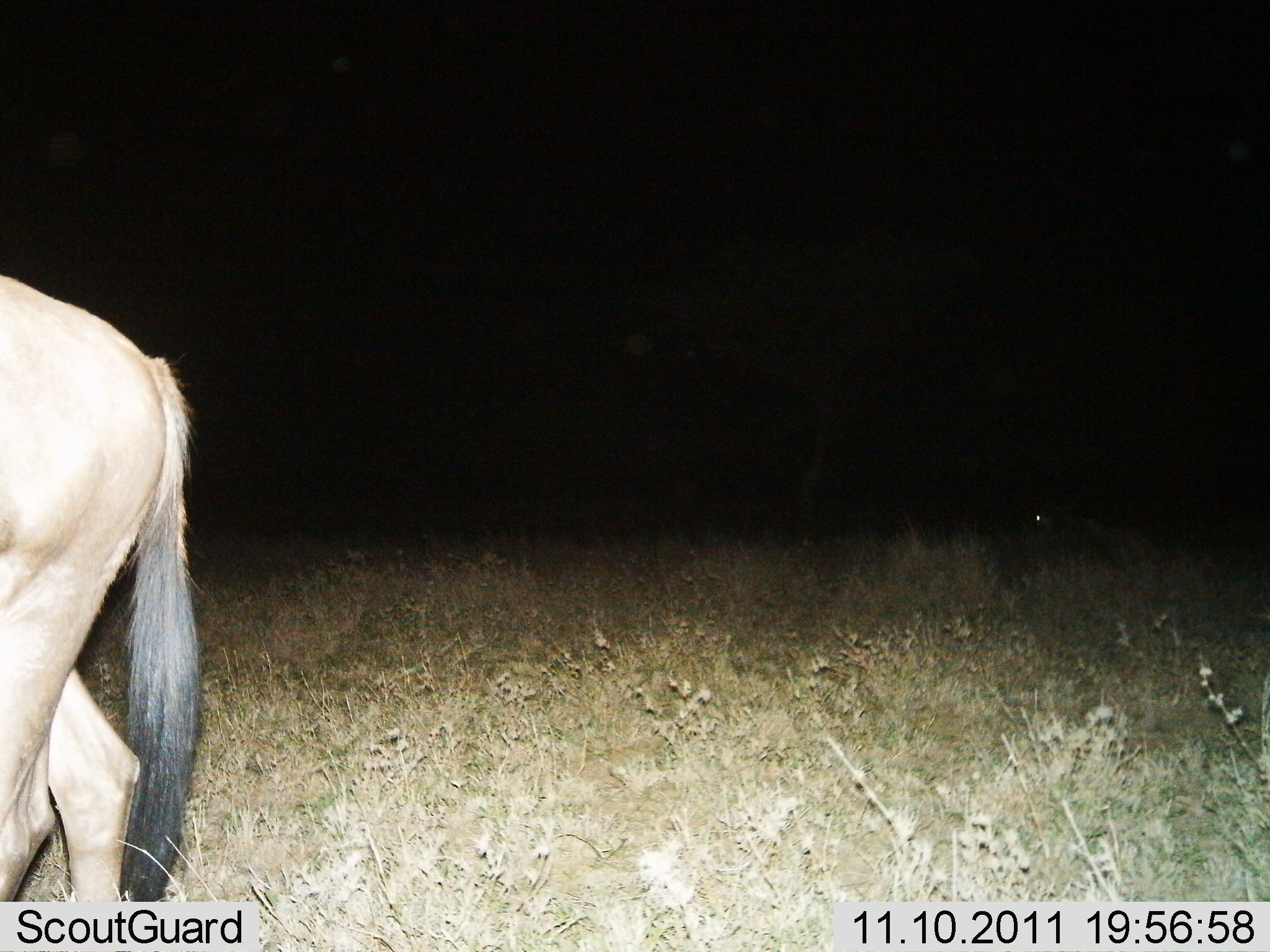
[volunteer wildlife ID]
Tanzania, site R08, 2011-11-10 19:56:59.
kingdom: Animalia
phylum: Chordata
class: Mammalia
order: Artiodactyla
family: Bovidae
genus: Connochaetes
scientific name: Connochaetes taurinus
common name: blue wildebeest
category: wildebeest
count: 1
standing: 8%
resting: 0%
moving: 92%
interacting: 0%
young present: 0%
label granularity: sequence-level